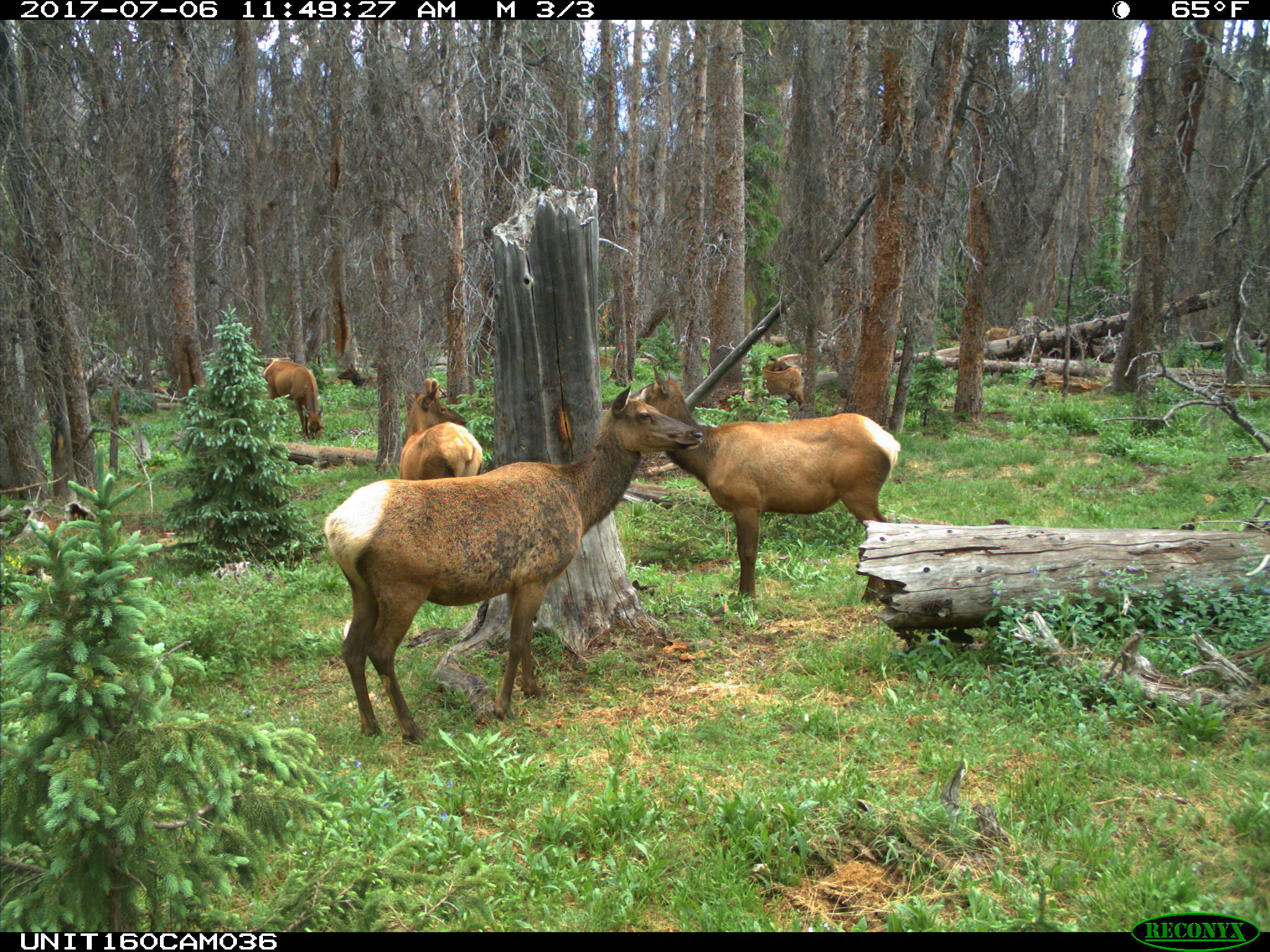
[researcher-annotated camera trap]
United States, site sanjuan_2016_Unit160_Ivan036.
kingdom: Animalia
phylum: Chordata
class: Mammalia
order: Artiodactyla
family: Cervidae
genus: Cervus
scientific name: Cervus elaphus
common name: red deer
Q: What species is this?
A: Cervus elaphus (red deer).